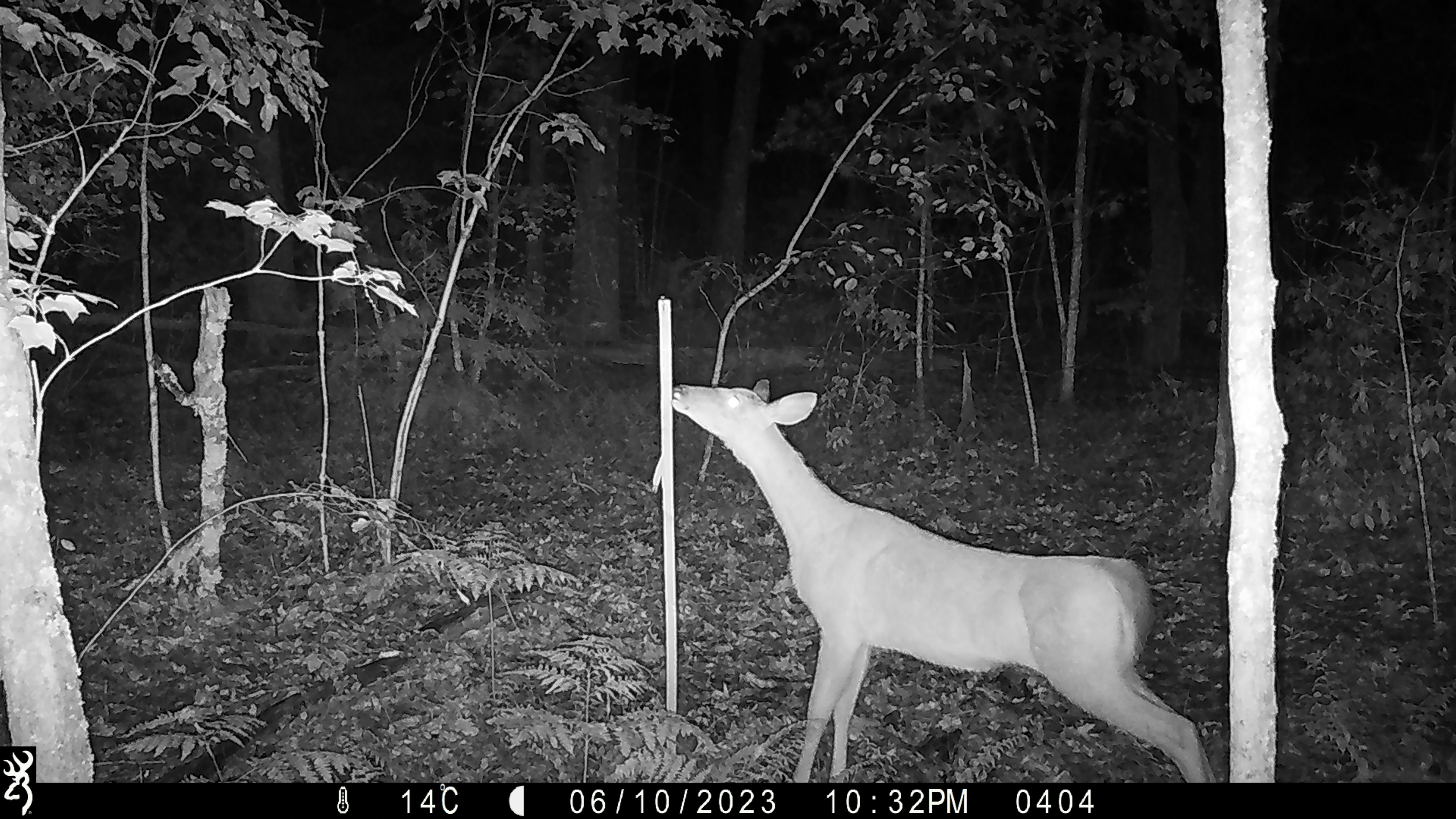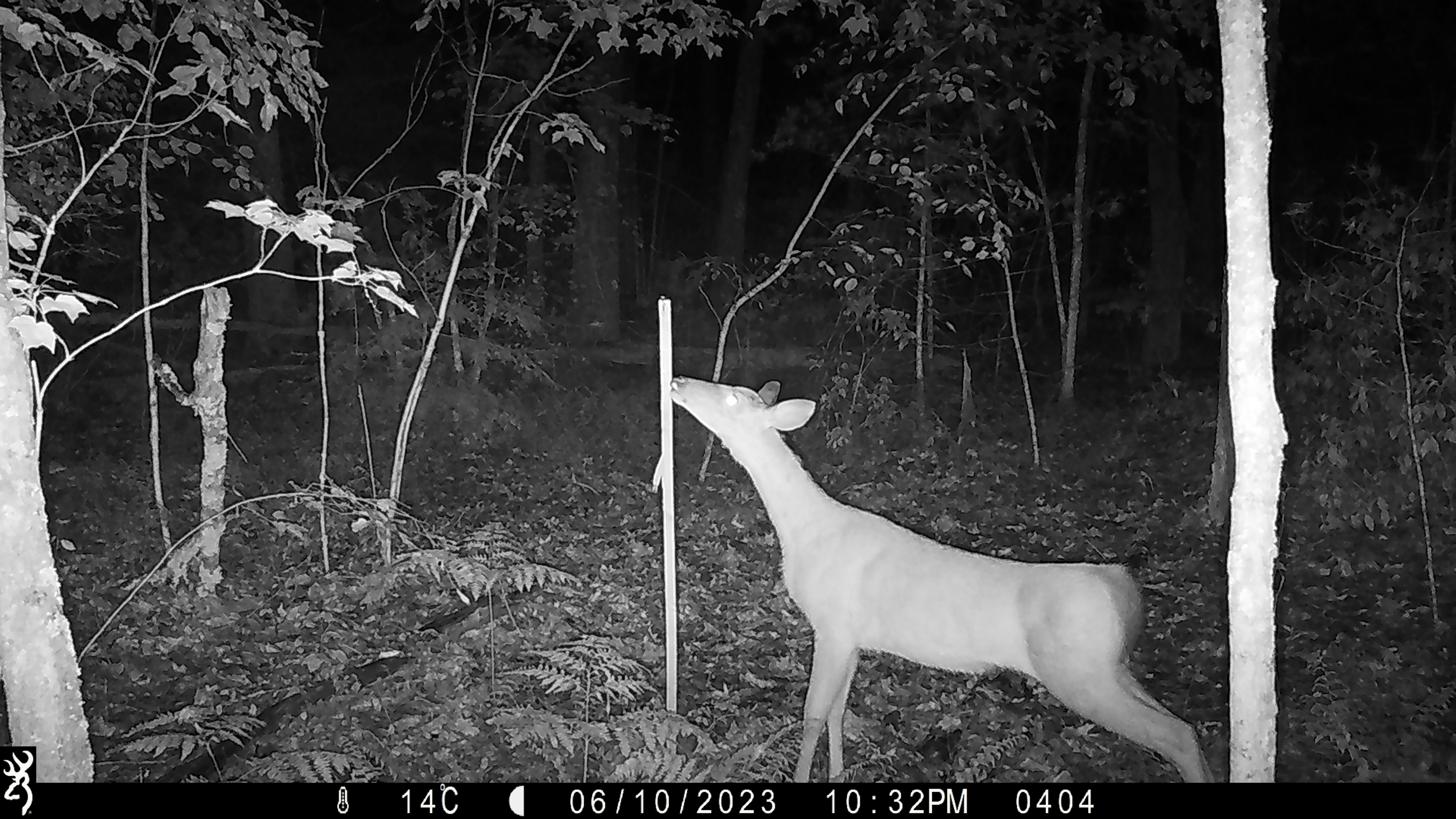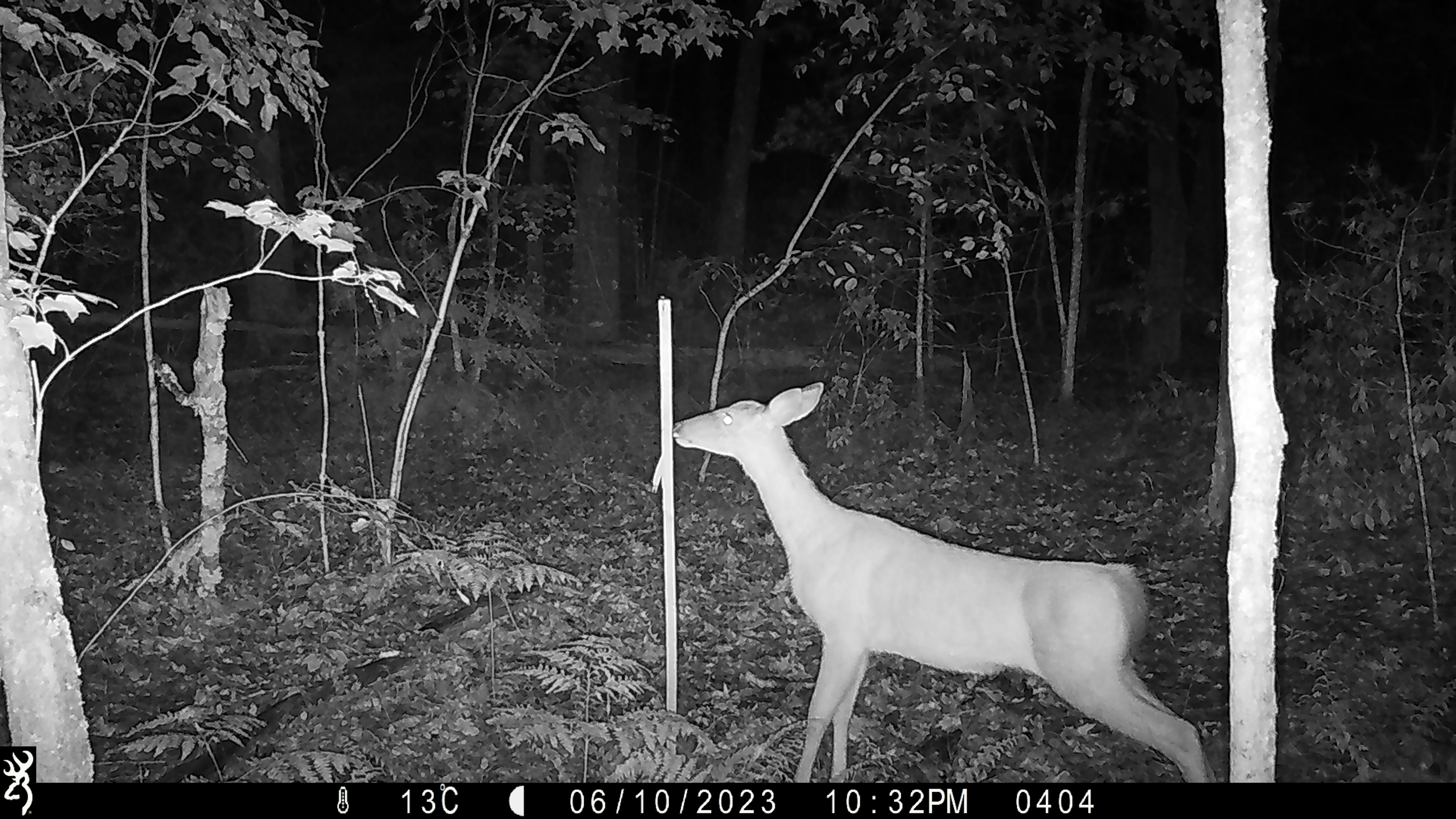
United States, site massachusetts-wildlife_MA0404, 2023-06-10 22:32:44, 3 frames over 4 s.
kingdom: Animalia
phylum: Chordata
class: Mammalia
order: Artiodactyla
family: Cervidae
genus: Odocoileus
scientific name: Odocoileus virginianus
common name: white-tailed deer